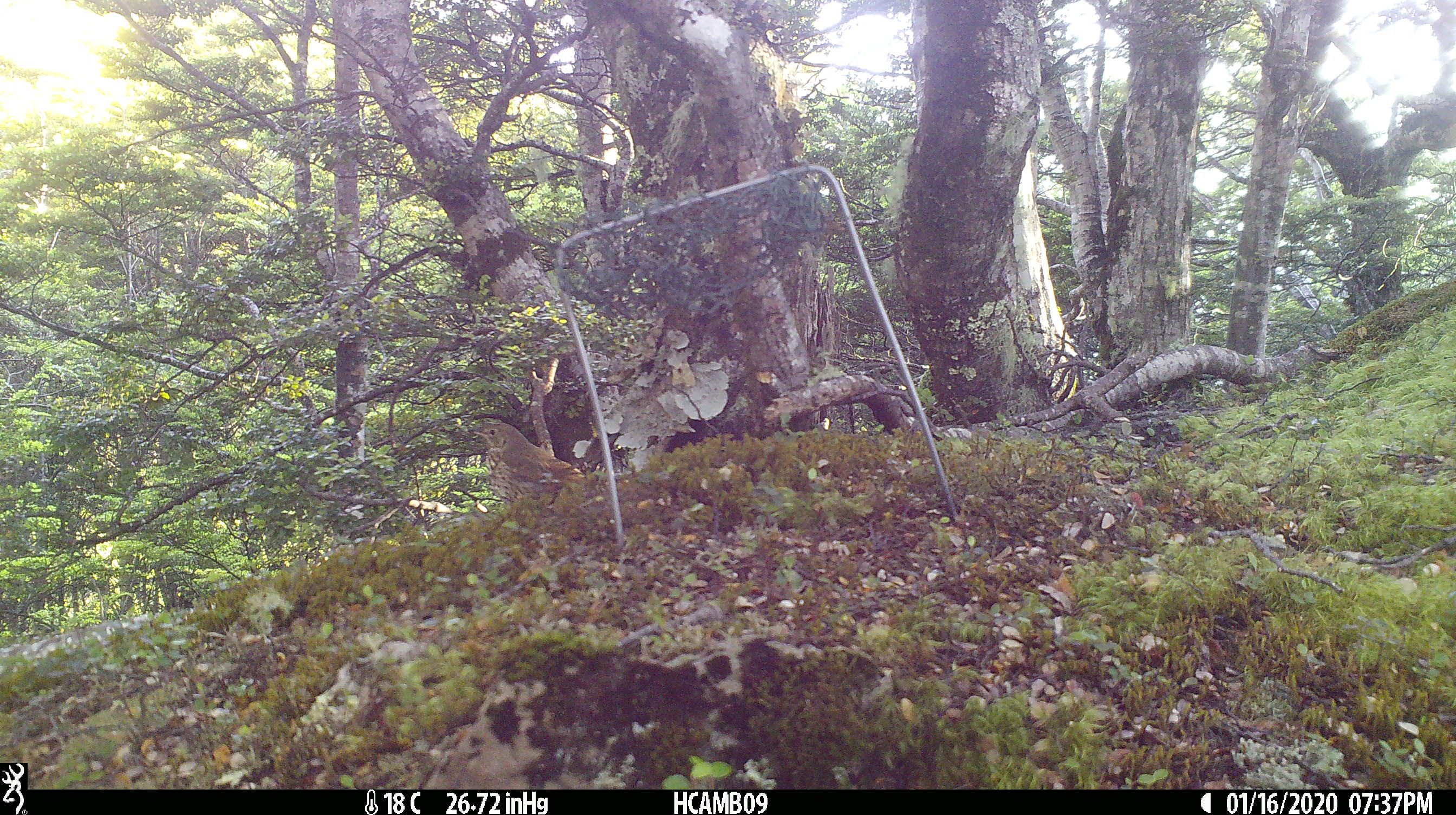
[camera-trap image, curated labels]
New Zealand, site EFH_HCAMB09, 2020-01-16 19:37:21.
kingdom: Animalia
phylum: Chordata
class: Aves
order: Passeriformes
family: Turdidae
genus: Turdus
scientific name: Turdus philomelos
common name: song thrush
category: thrush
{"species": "thrush (song thrush) (Turdus philomelos)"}